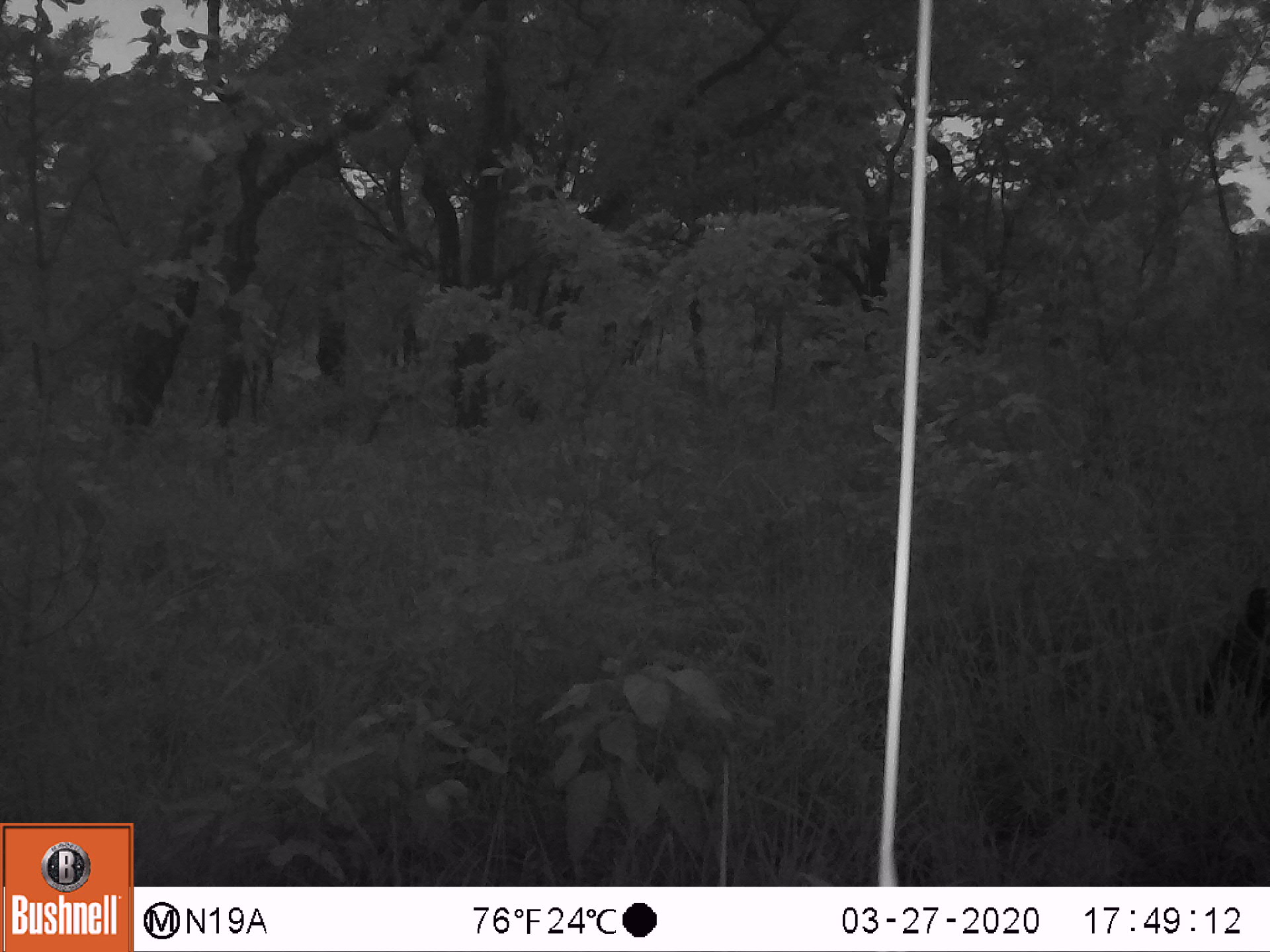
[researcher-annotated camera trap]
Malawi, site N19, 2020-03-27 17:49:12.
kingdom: Animalia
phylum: Chordata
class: Mammalia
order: Artiodactyla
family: Suidae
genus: Potamochoerus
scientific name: Potamochoerus larvatus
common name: bushpig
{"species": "bushpig (Potamochoerus larvatus)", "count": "1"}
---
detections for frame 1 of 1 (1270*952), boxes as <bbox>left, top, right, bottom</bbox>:
bushpig: <bbox>1191, 584, 1267, 739</bbox>